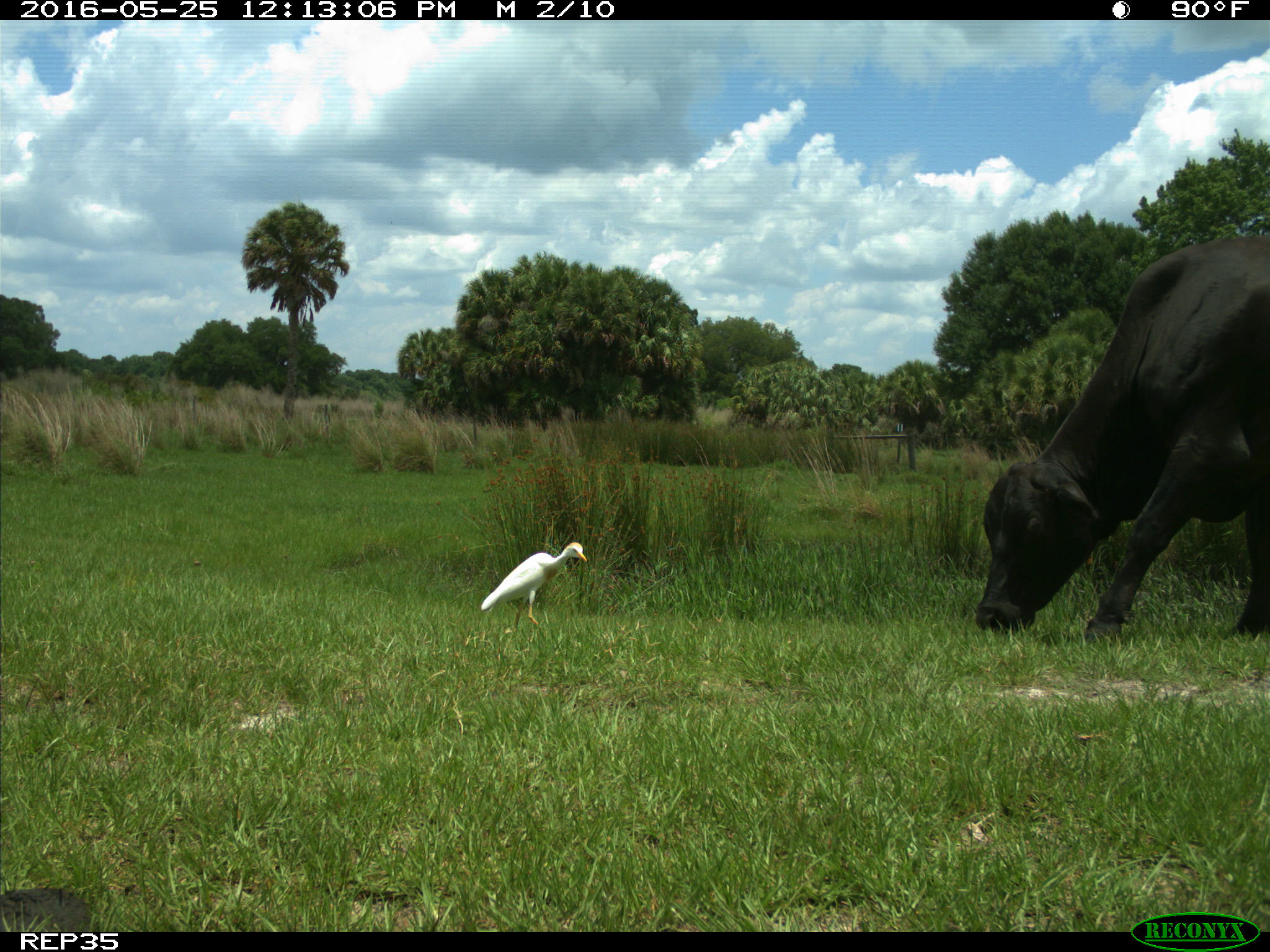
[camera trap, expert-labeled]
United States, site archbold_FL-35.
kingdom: Animalia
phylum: Chordata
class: Mammalia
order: Artiodactyla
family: Bovidae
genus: Bos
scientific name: Bos taurus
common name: domestic cow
Bos taurus (domestic cow).